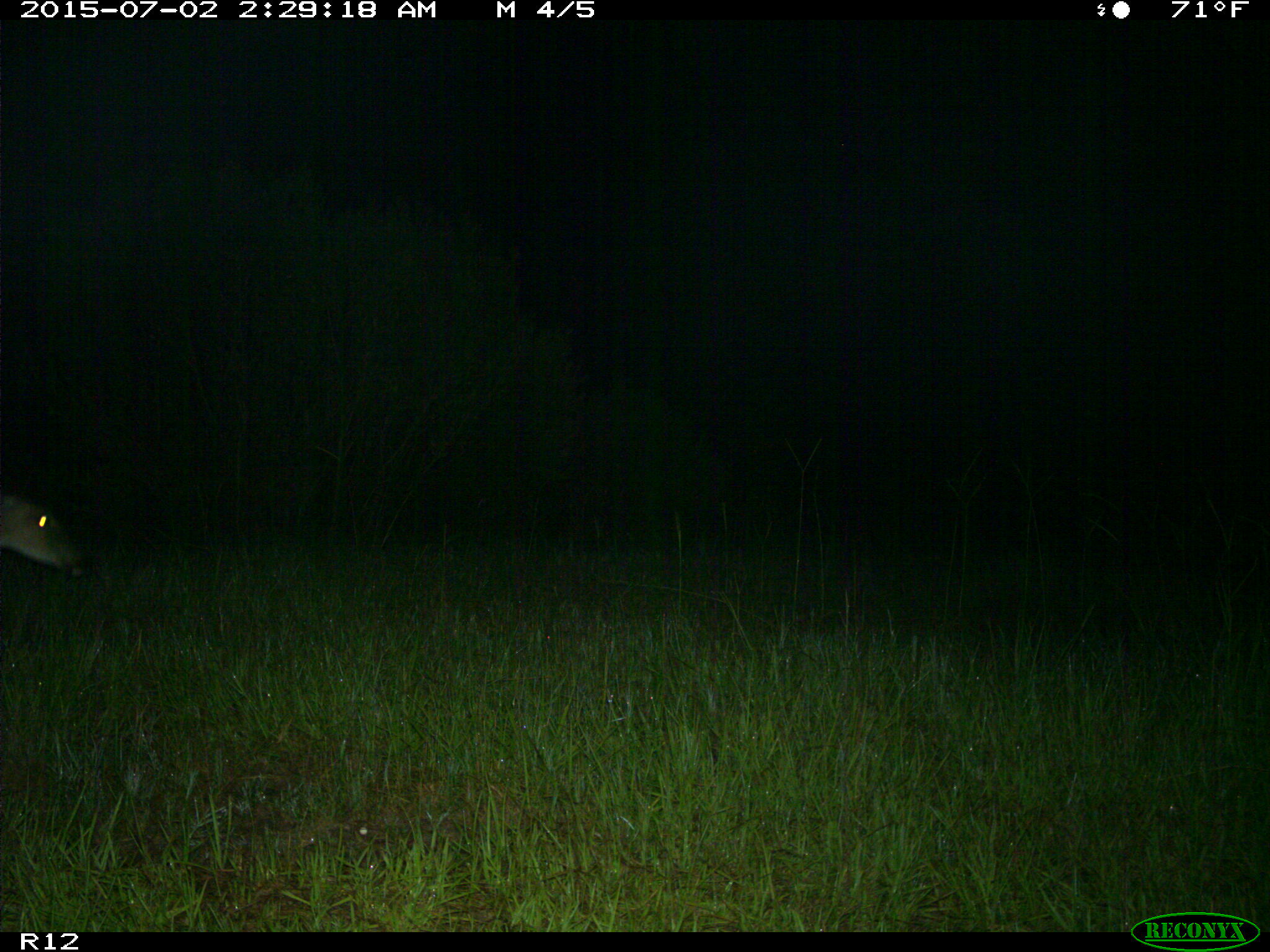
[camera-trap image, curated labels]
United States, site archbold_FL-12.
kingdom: Animalia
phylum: Chordata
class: Mammalia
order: Artiodactyla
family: Cervidae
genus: Odocoileus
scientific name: Odocoileus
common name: deer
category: unidentified deer